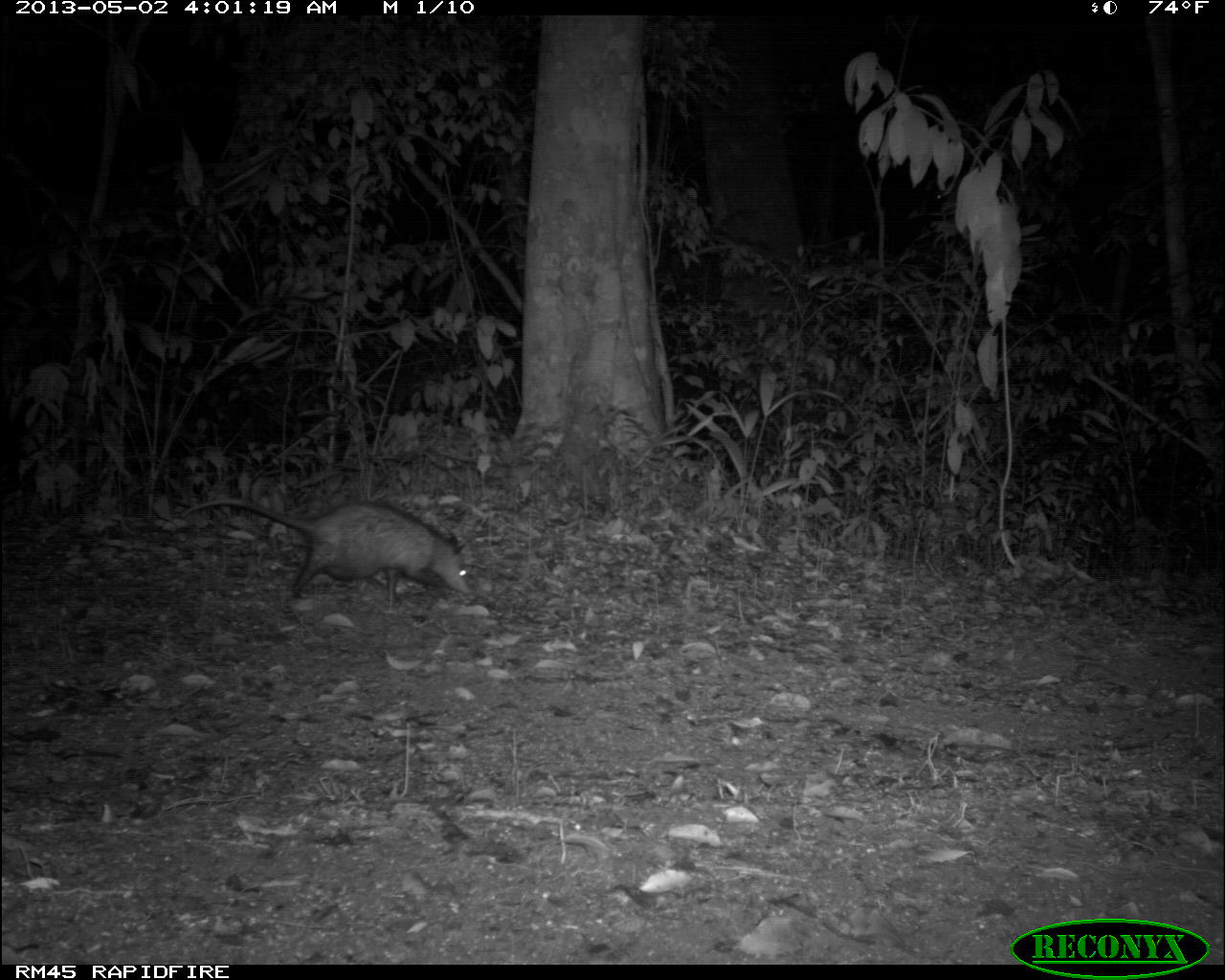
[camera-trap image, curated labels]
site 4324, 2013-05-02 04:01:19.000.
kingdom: Animalia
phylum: Chordata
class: Mammalia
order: Didelphimorphia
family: Didelphidae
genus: Didelphis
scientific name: Didelphis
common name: american opossums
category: didelphis sp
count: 1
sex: female